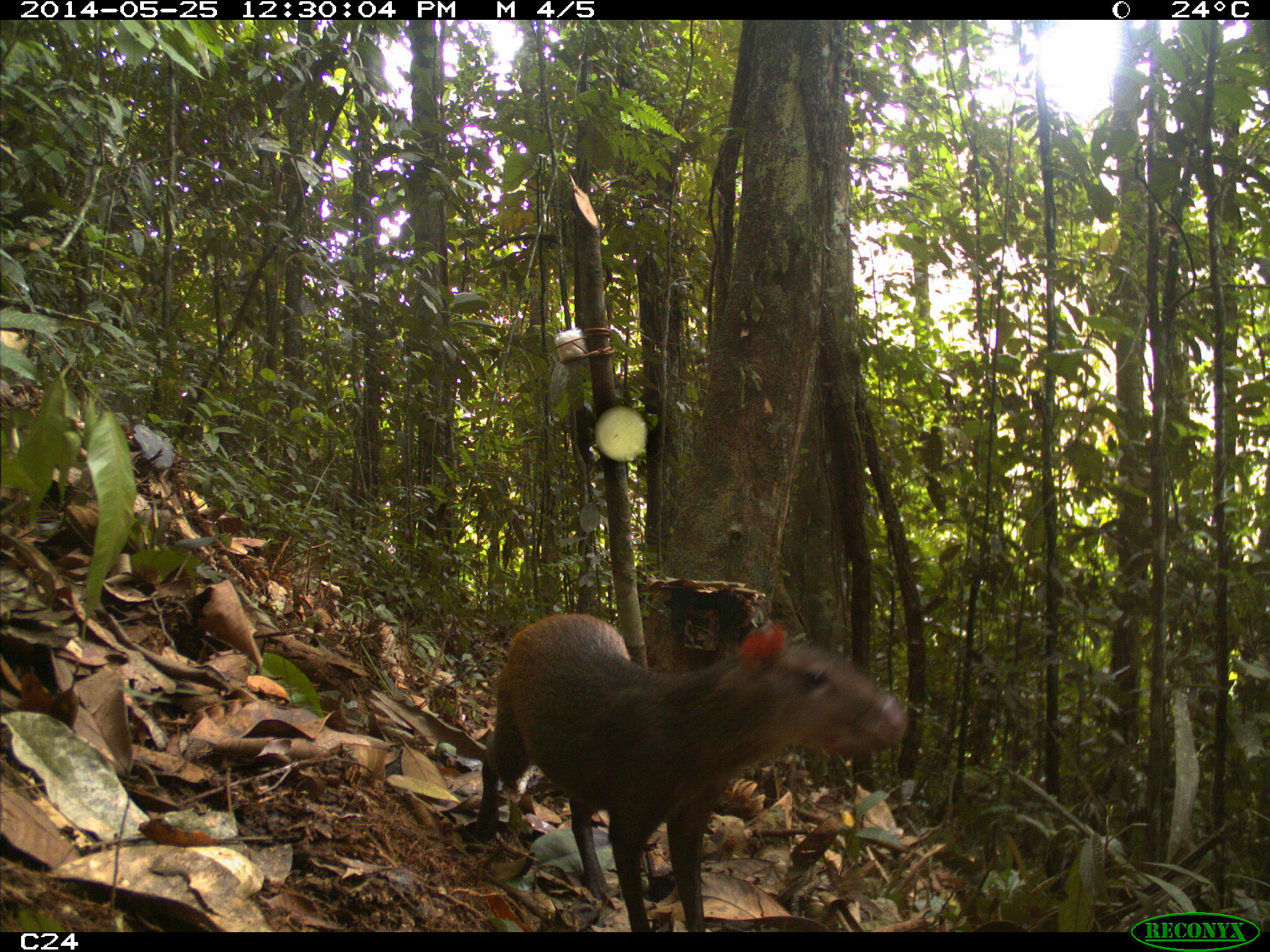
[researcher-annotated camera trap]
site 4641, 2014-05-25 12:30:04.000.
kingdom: Animalia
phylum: Chordata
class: Mammalia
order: Rodentia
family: Dasyproctidae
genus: Dasyprocta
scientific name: Dasyprocta leporina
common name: red-rumped agouti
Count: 3.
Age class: adult.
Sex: female.